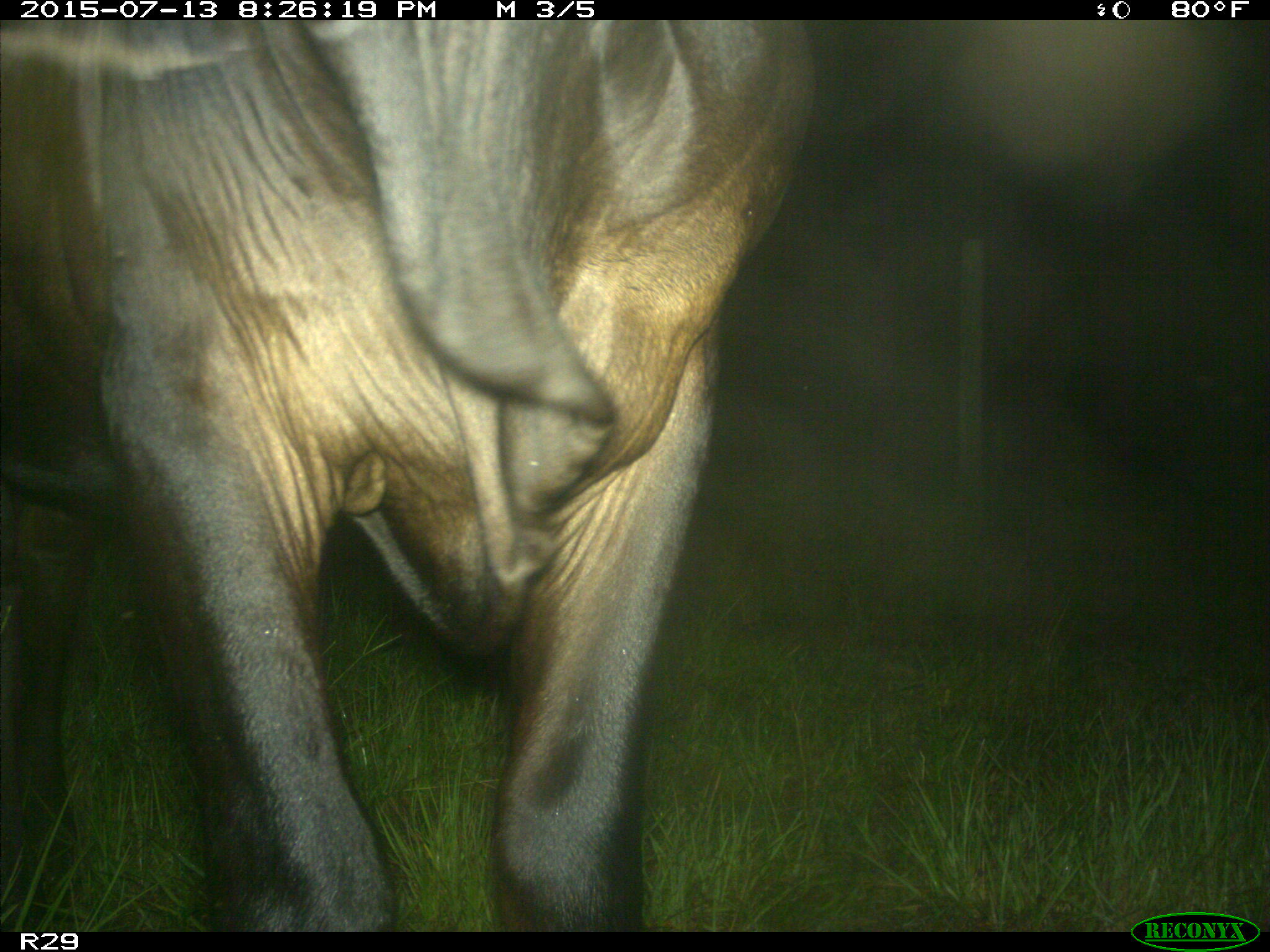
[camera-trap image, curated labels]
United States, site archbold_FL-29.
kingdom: Animalia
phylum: Chordata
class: Mammalia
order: Artiodactyla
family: Bovidae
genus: Bos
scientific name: Bos taurus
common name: domestic cow